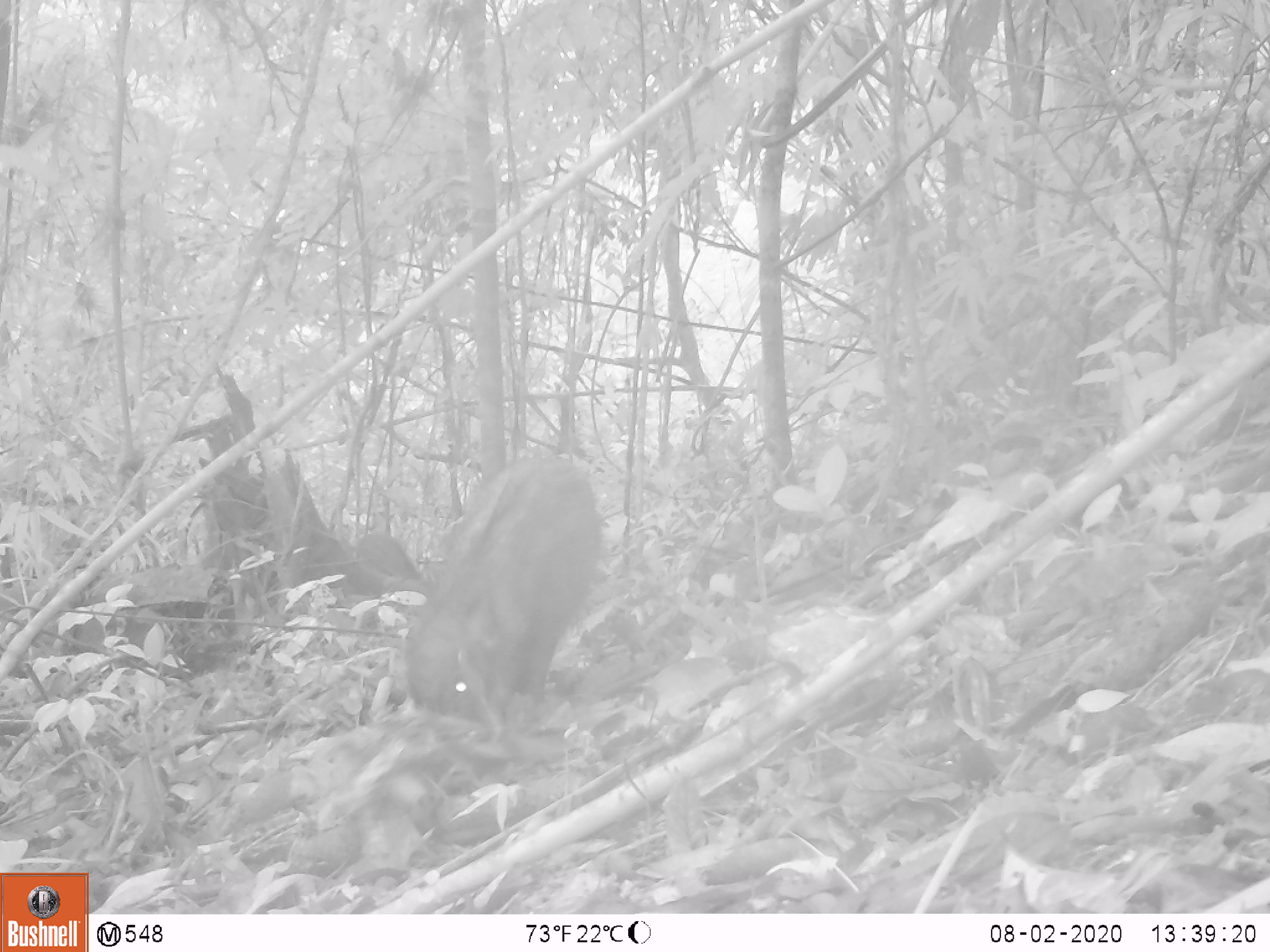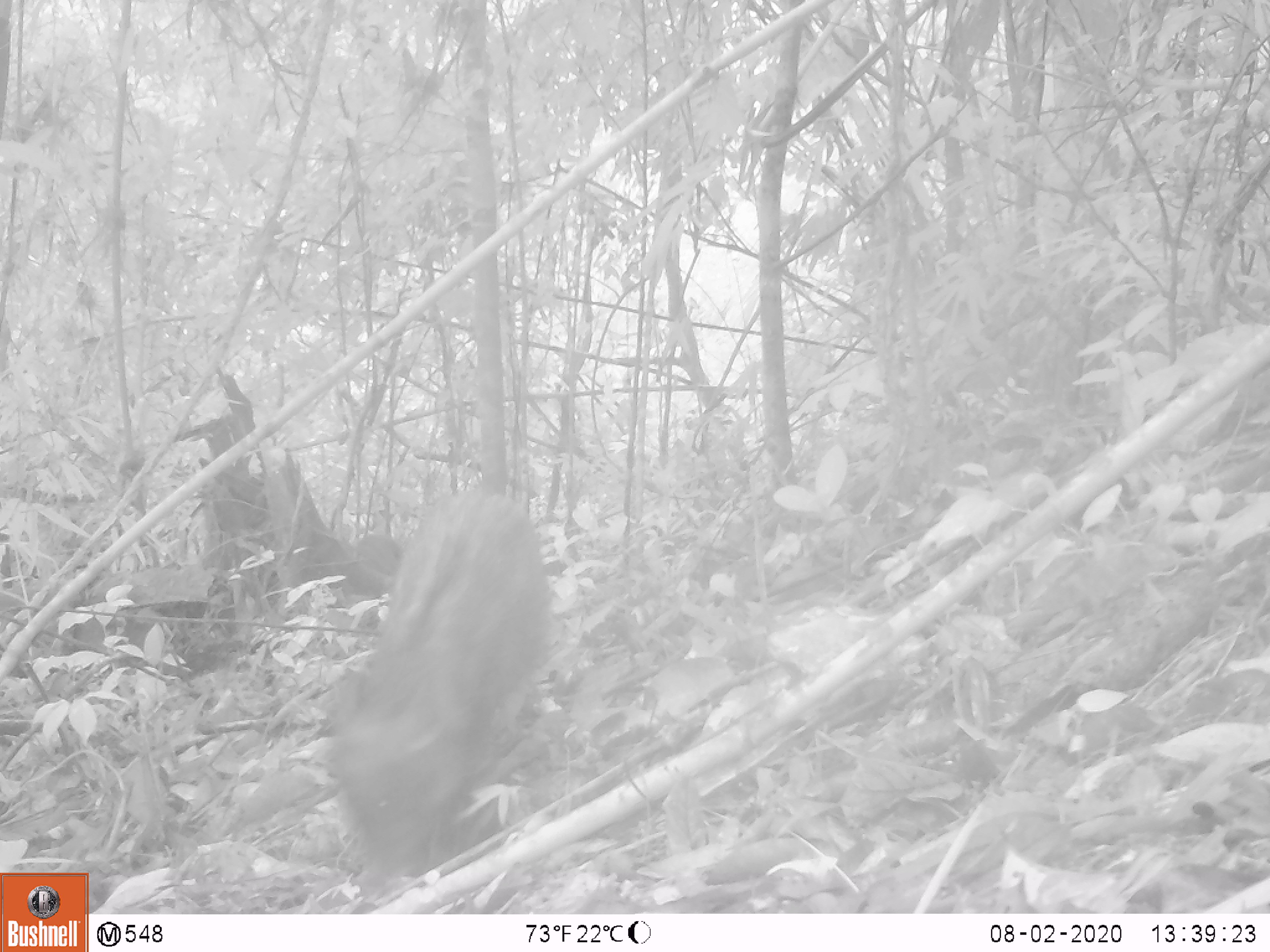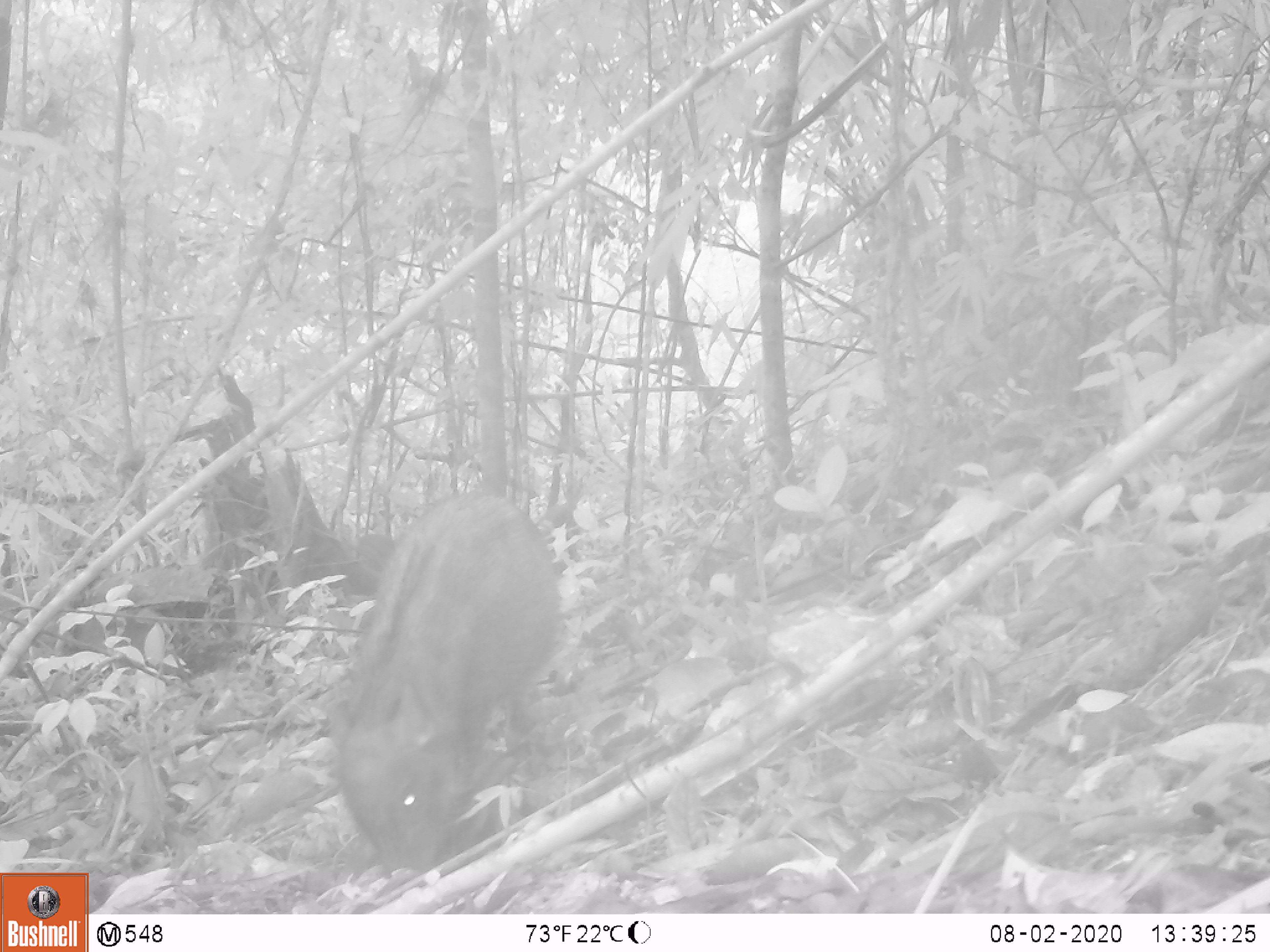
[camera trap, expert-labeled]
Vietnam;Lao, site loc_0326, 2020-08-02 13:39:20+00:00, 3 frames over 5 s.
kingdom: Animalia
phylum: Chordata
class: Mammalia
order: Artiodactyla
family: Suidae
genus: Sus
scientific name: Sus scrofa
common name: eurasian wild pig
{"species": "eurasian wild pig (Sus scrofa)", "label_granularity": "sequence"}